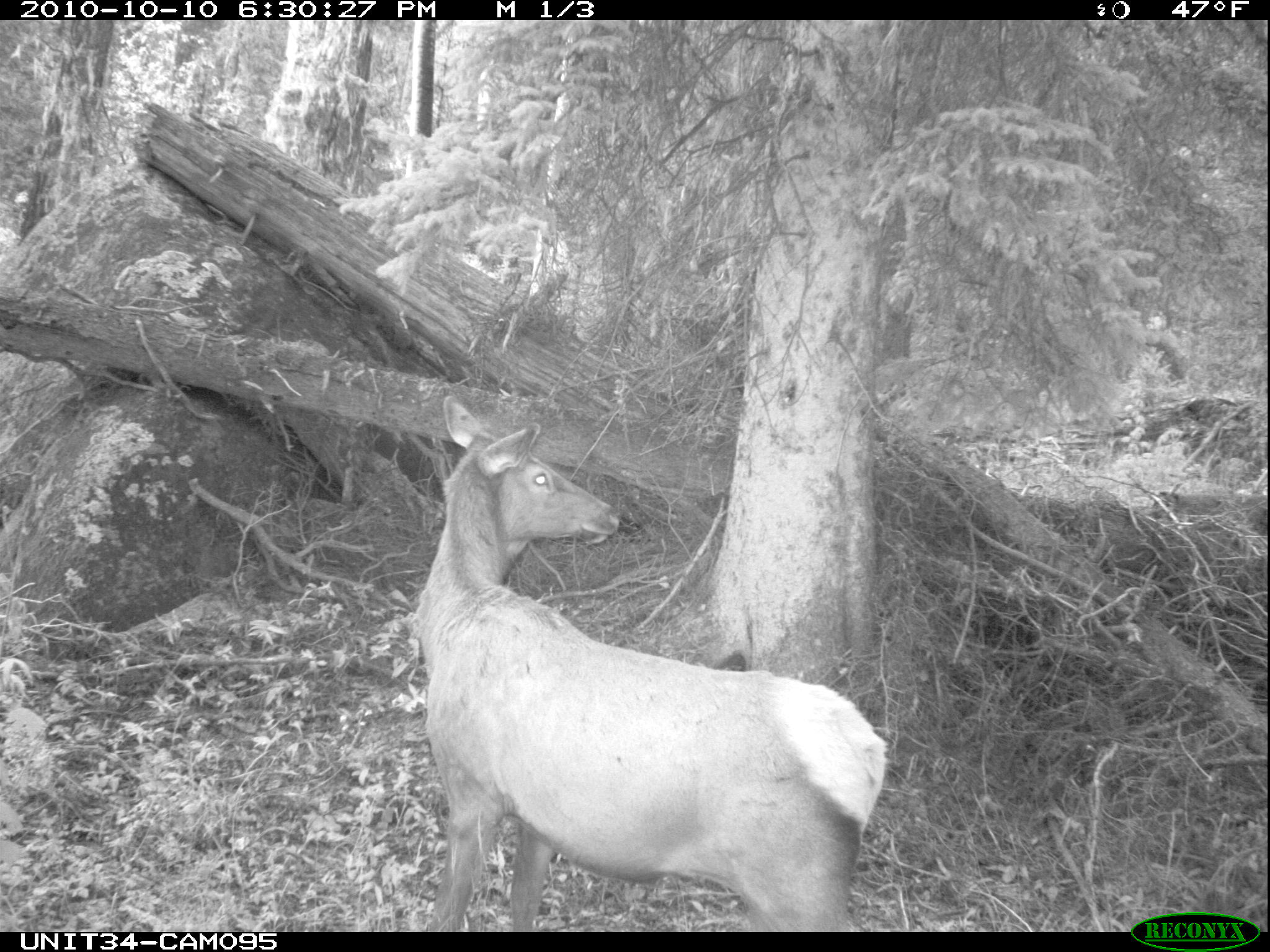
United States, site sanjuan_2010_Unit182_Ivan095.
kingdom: Animalia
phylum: Chordata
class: Mammalia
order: Artiodactyla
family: Cervidae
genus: Cervus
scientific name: Cervus elaphus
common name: red deer